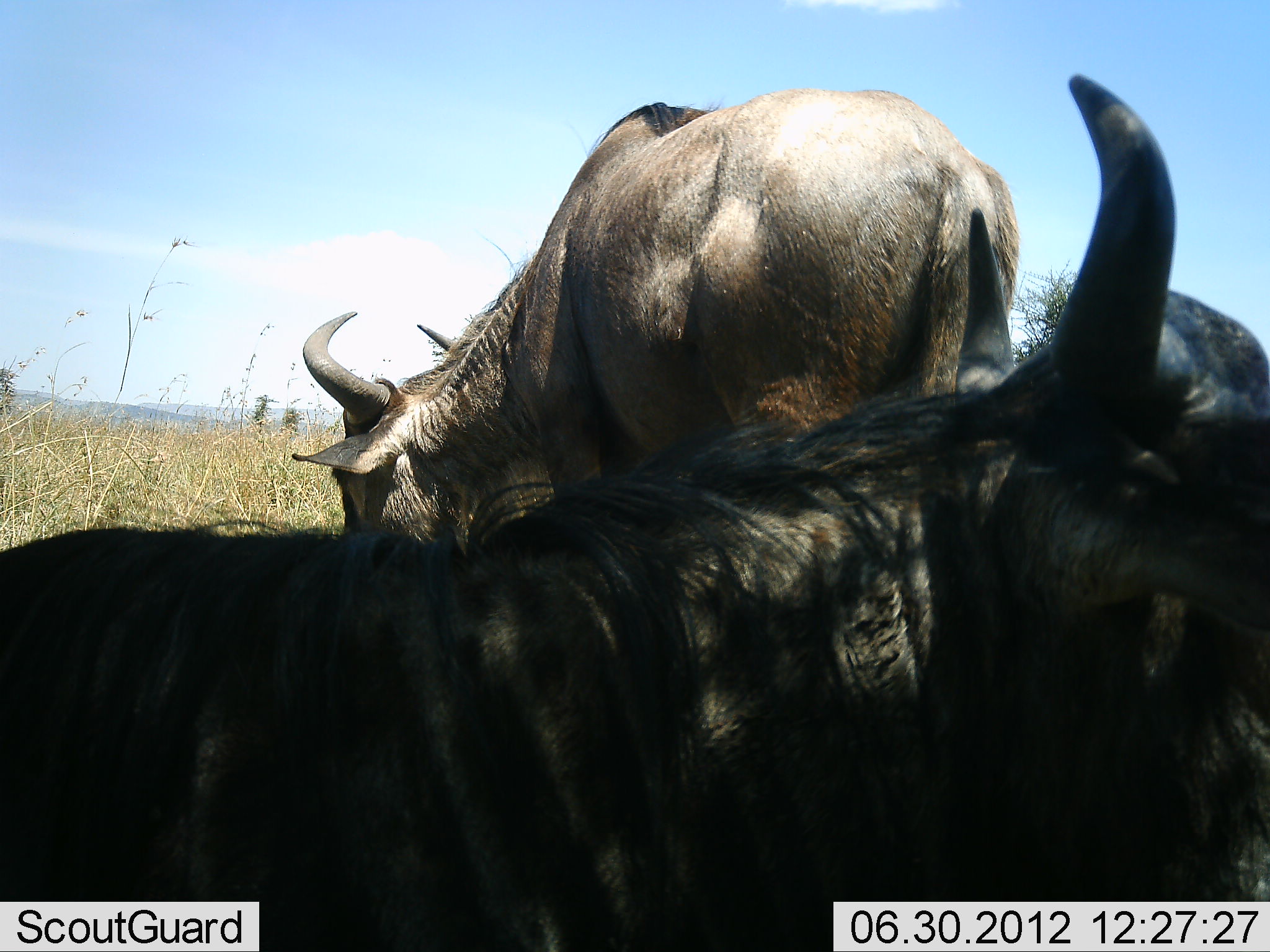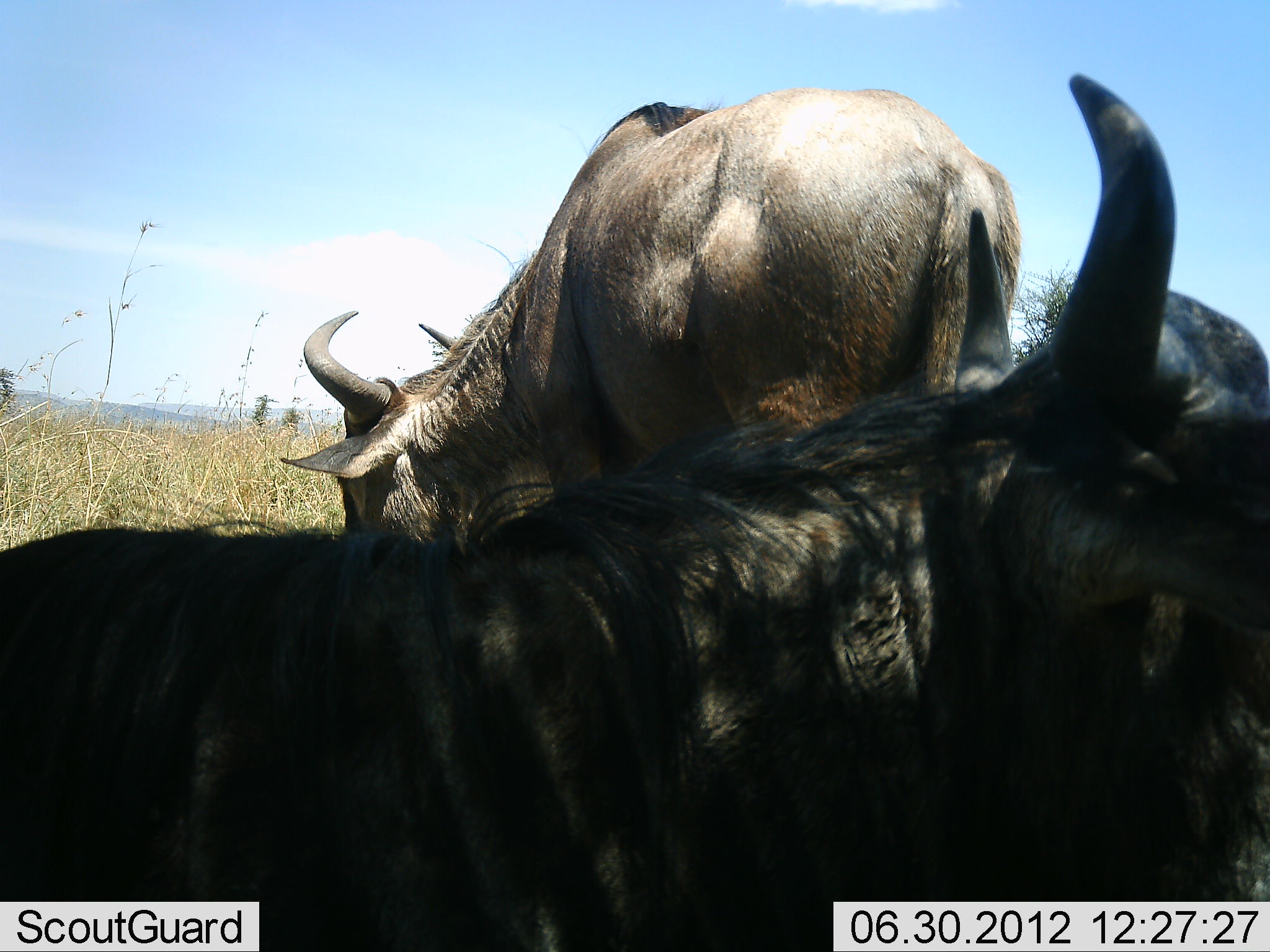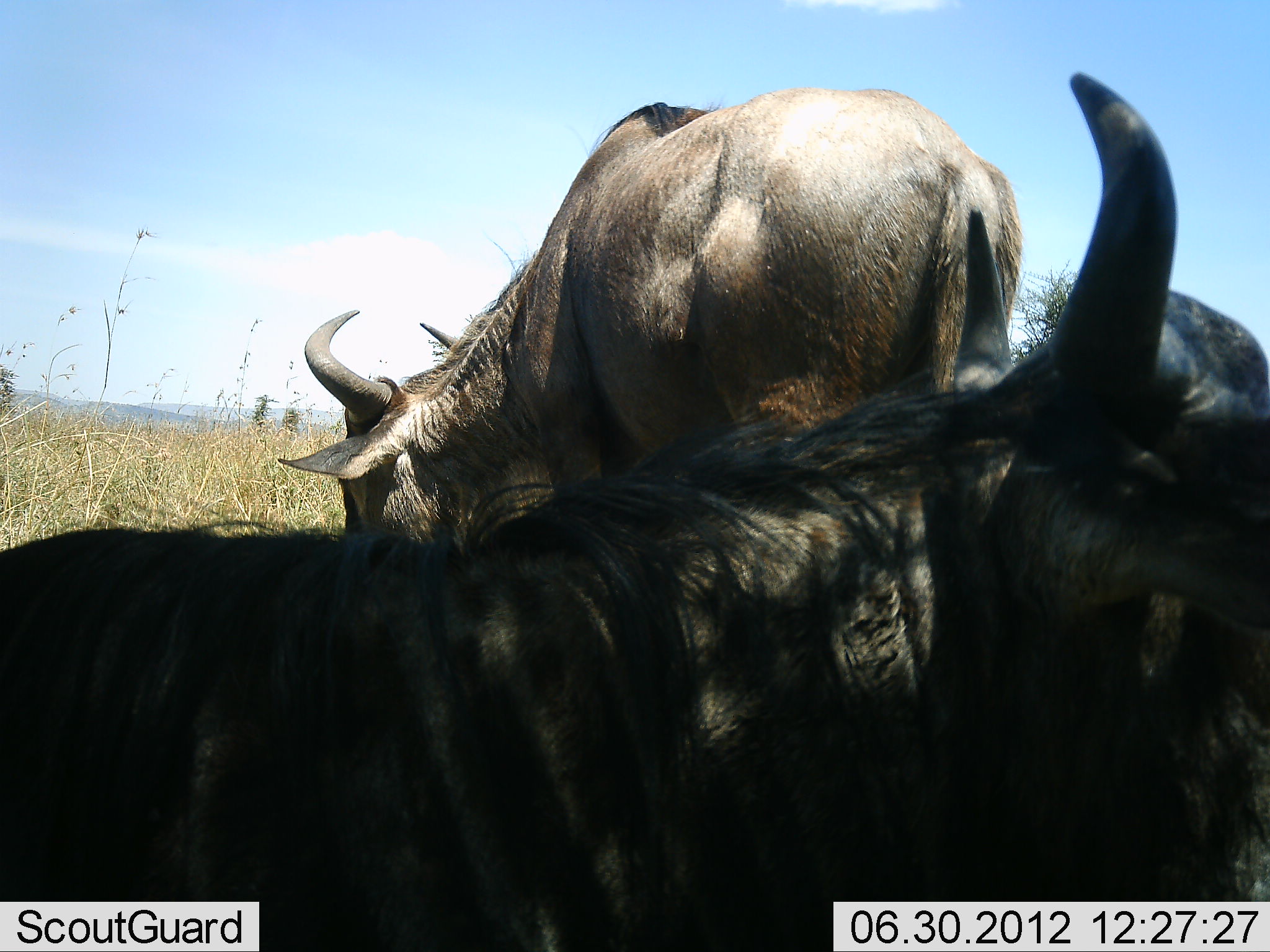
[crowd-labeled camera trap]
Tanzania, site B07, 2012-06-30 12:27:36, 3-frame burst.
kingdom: Animalia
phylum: Chordata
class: Mammalia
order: Artiodactyla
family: Bovidae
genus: Connochaetes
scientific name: Connochaetes taurinus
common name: blue wildebeest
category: wildebeest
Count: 2.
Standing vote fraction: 60%.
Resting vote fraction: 50%.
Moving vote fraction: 0%.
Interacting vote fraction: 0%.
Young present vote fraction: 0%.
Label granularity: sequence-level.